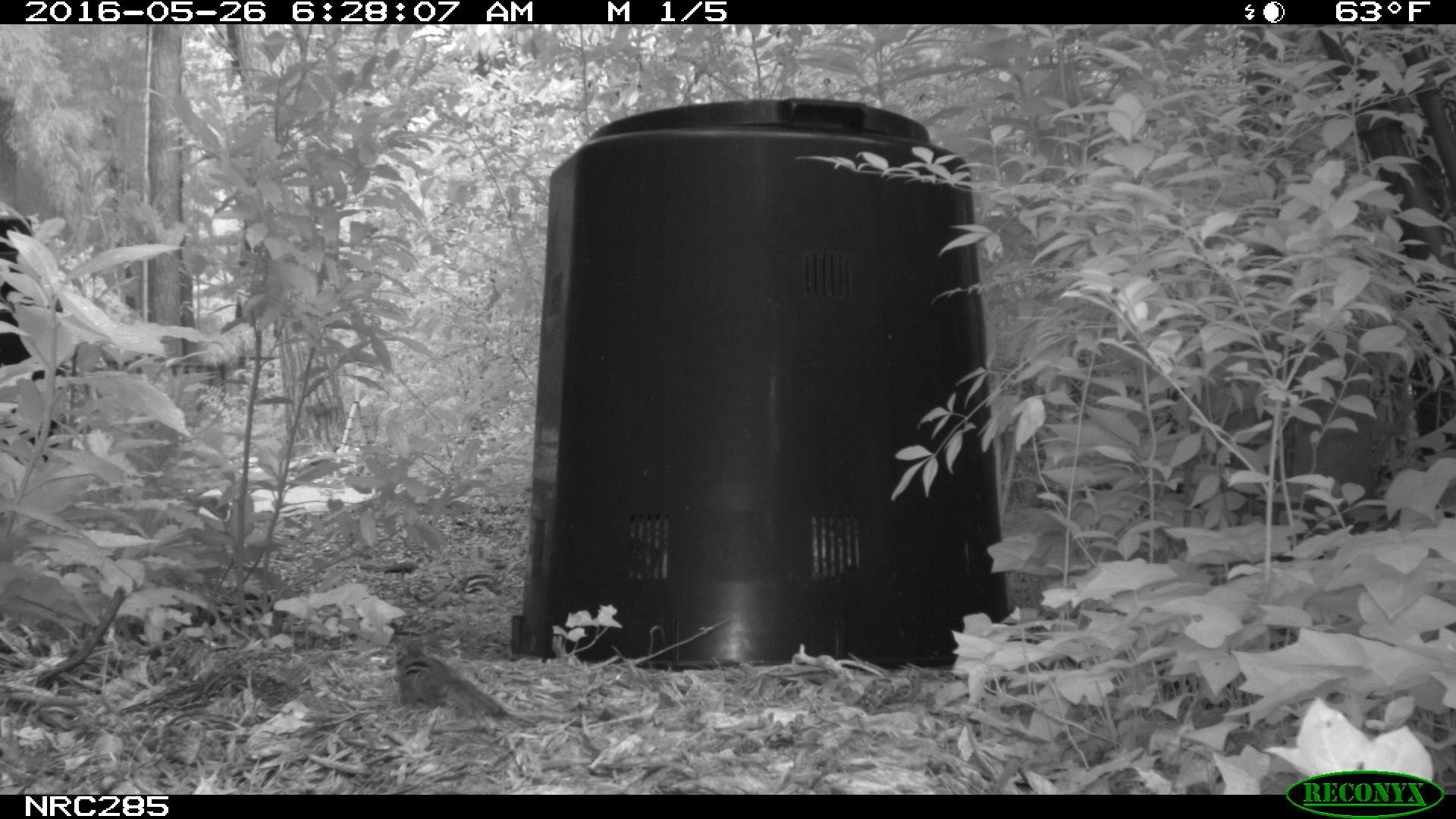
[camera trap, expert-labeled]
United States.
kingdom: Animalia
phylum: Chordata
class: Mammalia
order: Rodentia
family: Sciuridae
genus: Tamias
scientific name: Tamias striatus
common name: eastern chipmunk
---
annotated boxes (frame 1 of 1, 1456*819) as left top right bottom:
Eastern Chipmunk: 387 635 514 727